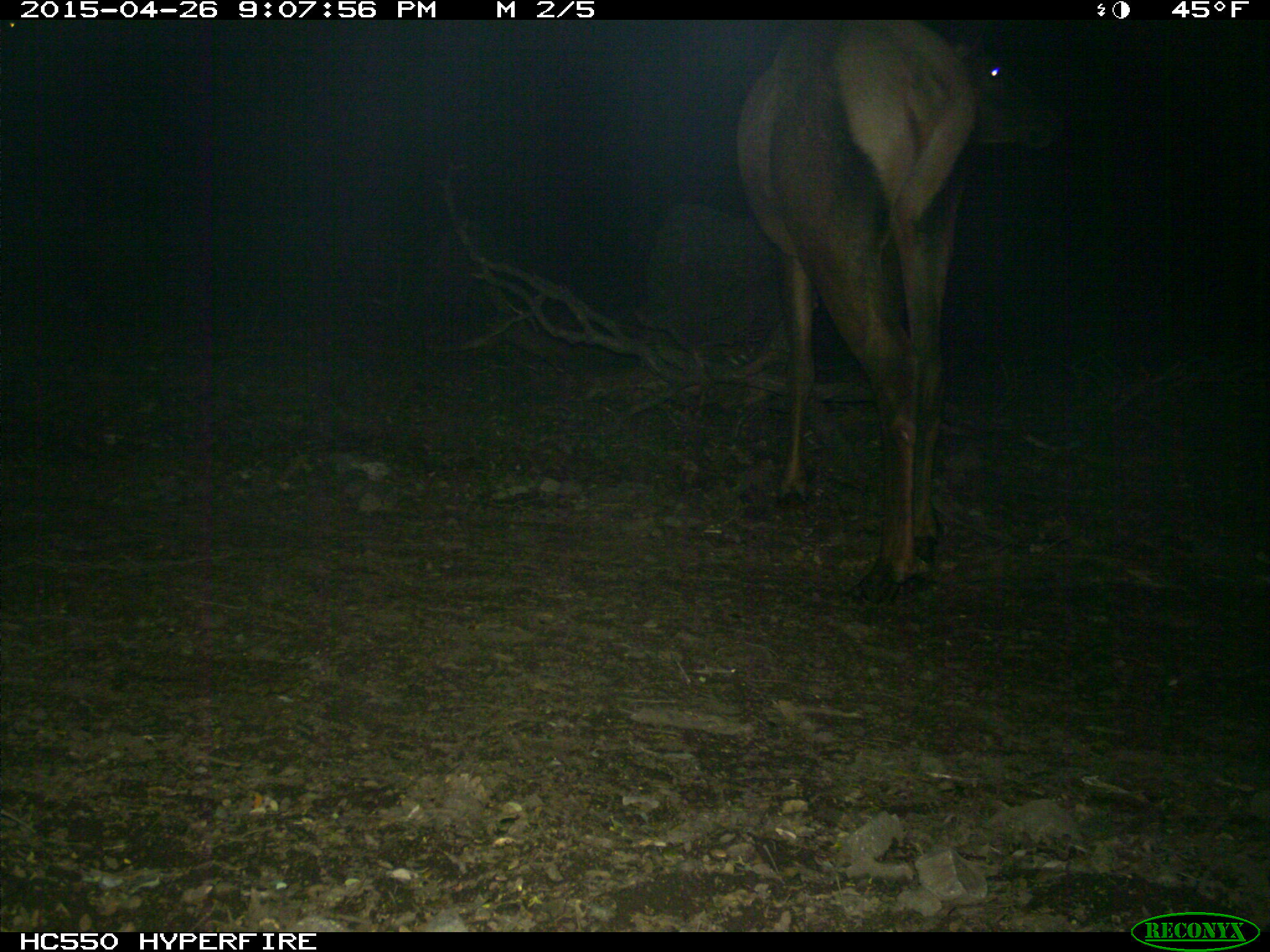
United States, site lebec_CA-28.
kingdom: Animalia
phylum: Chordata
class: Mammalia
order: Artiodactyla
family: Cervidae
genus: Cervus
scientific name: Cervus canadensis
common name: elk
Cervus canadensis (elk).